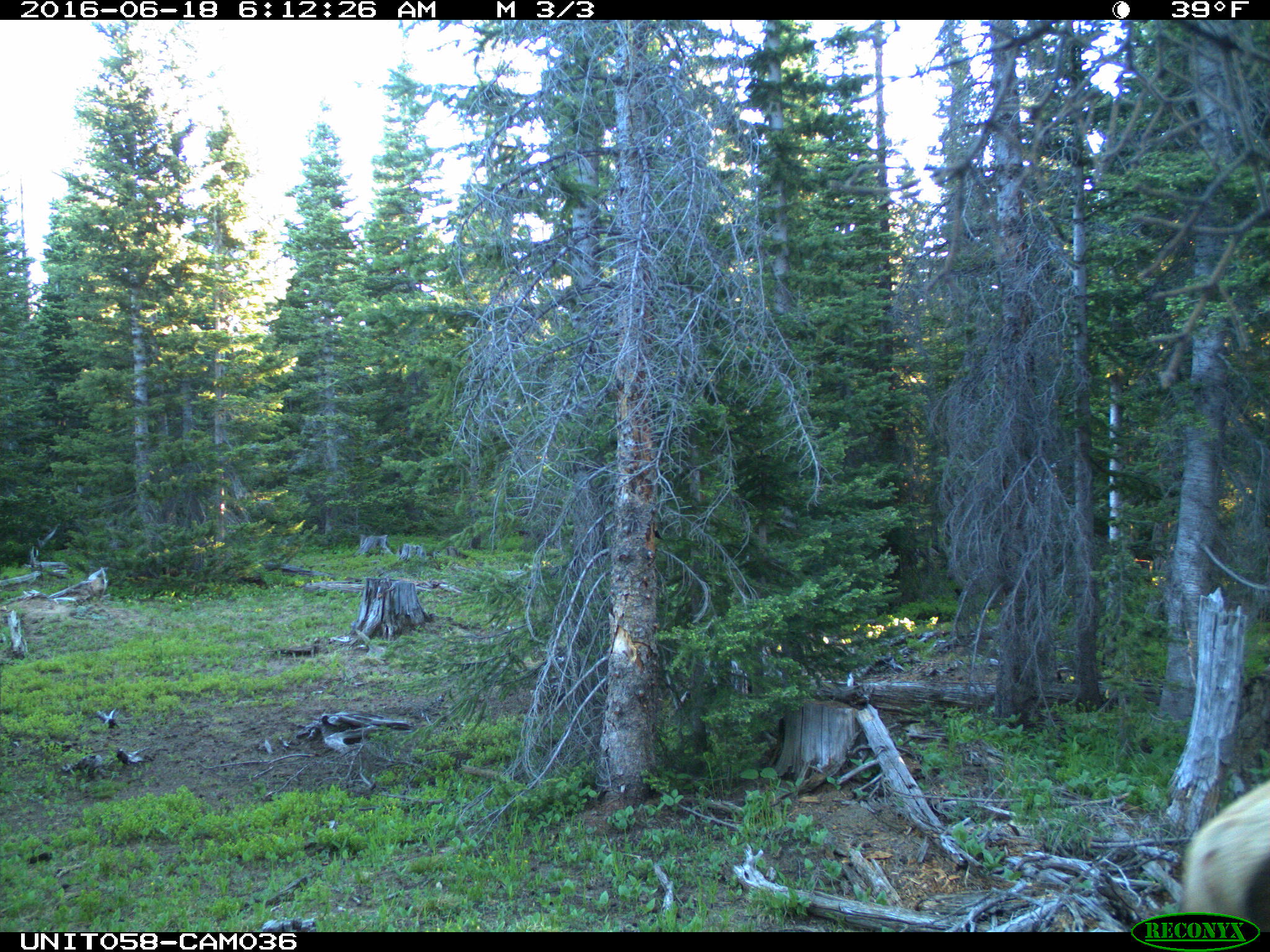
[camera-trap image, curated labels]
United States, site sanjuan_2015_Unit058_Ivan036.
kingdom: Animalia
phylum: Chordata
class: Mammalia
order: Artiodactyla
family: Cervidae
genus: Cervus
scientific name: Cervus elaphus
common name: red deer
Cervus elaphus (red deer).